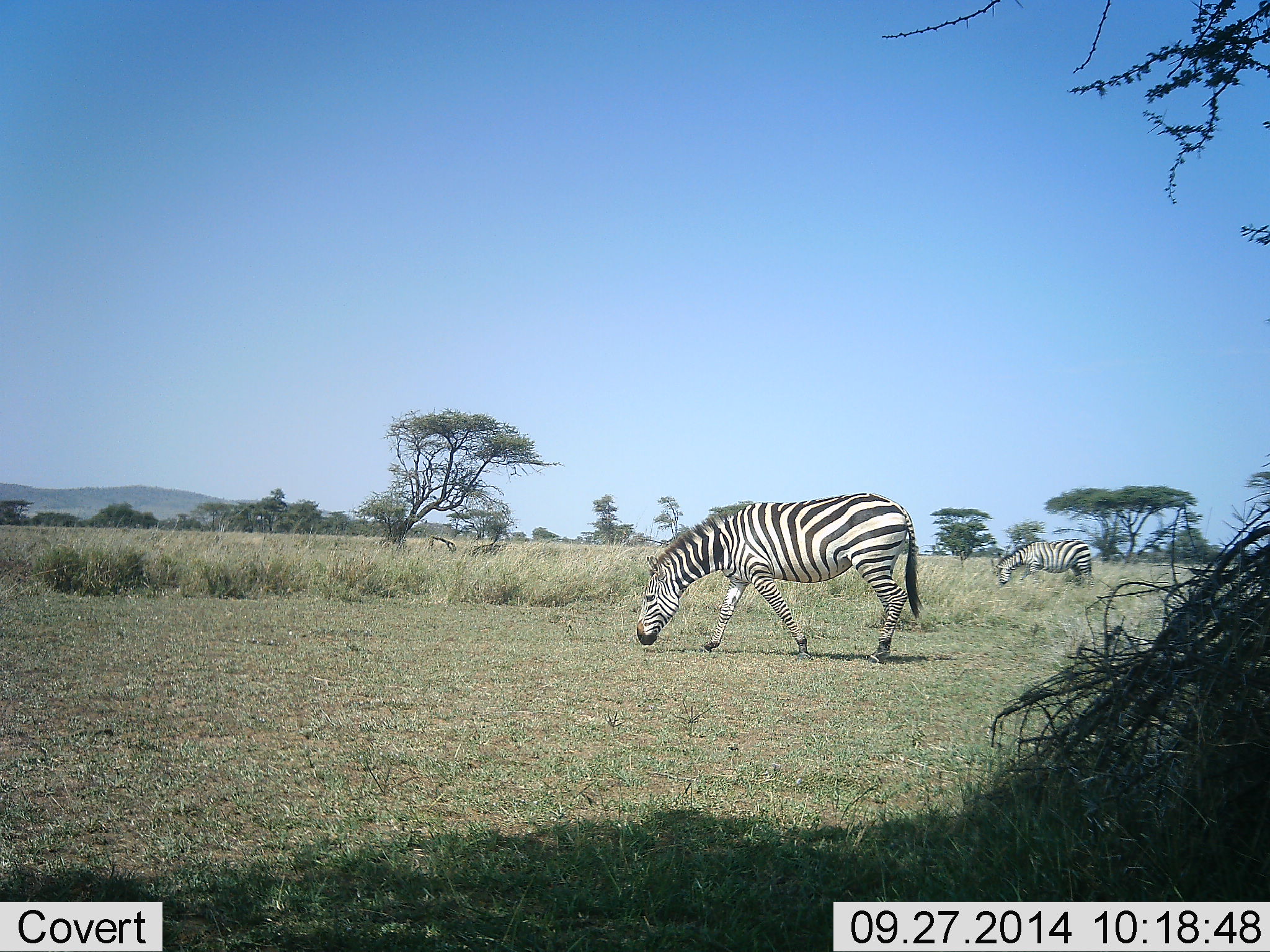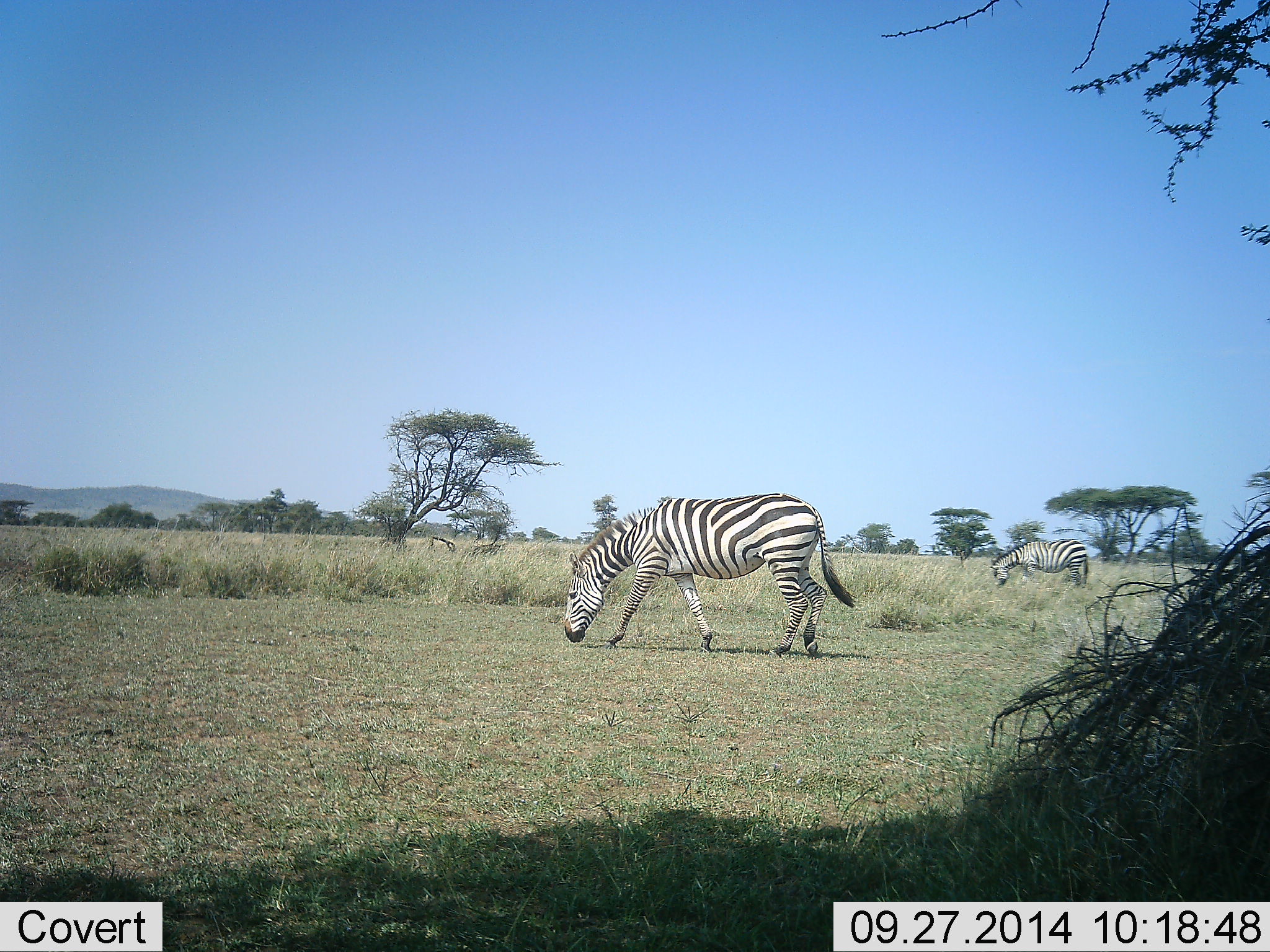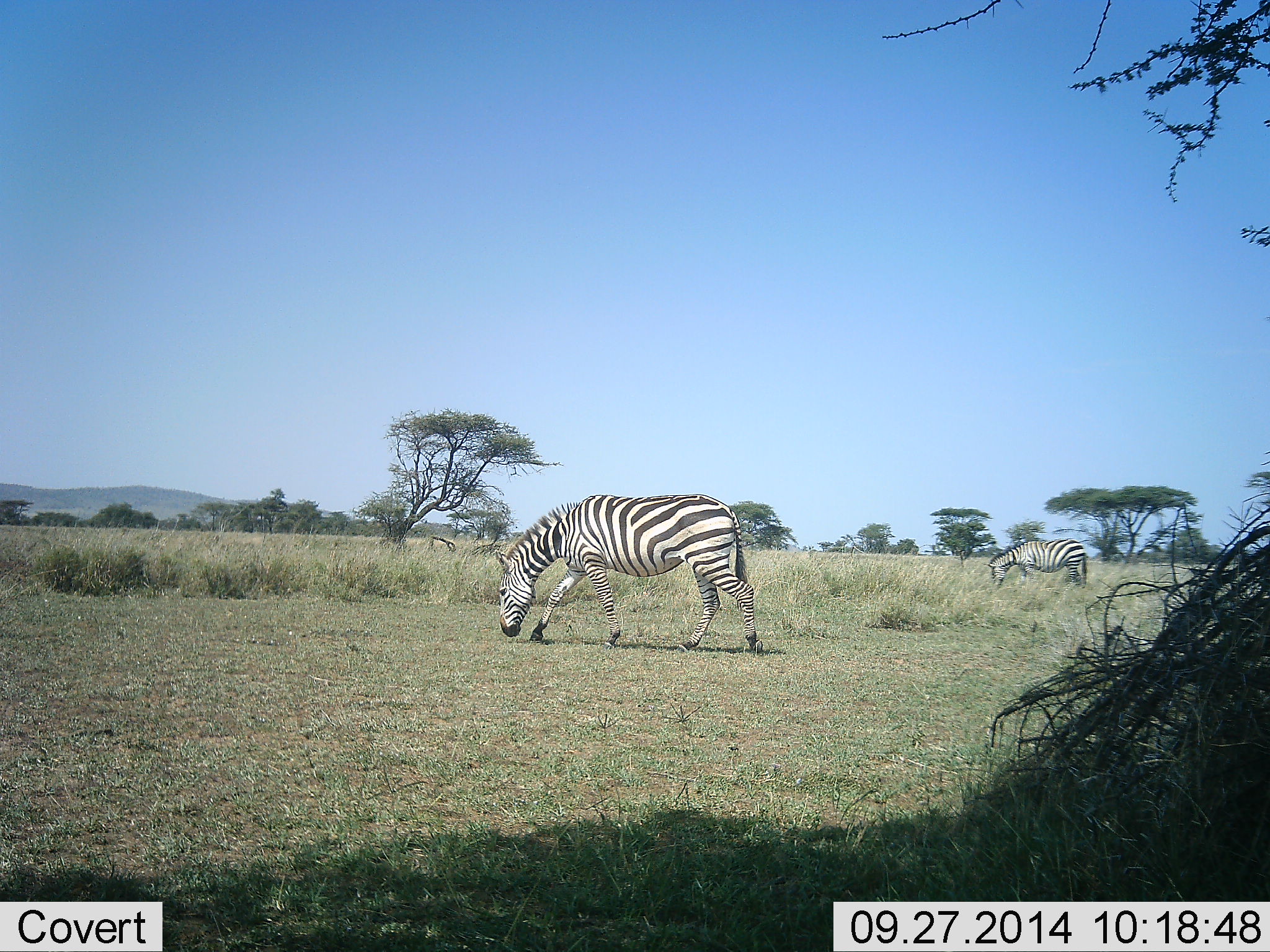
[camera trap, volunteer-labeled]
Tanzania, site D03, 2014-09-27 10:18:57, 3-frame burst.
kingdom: Animalia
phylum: Chordata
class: Mammalia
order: Perissodactyla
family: Equidae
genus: Equus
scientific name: Equus quagga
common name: plains zebra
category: zebra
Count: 2.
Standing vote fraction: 8%.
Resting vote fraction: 0%.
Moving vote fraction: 50%.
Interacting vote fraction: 0%.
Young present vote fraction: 0%.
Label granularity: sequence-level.